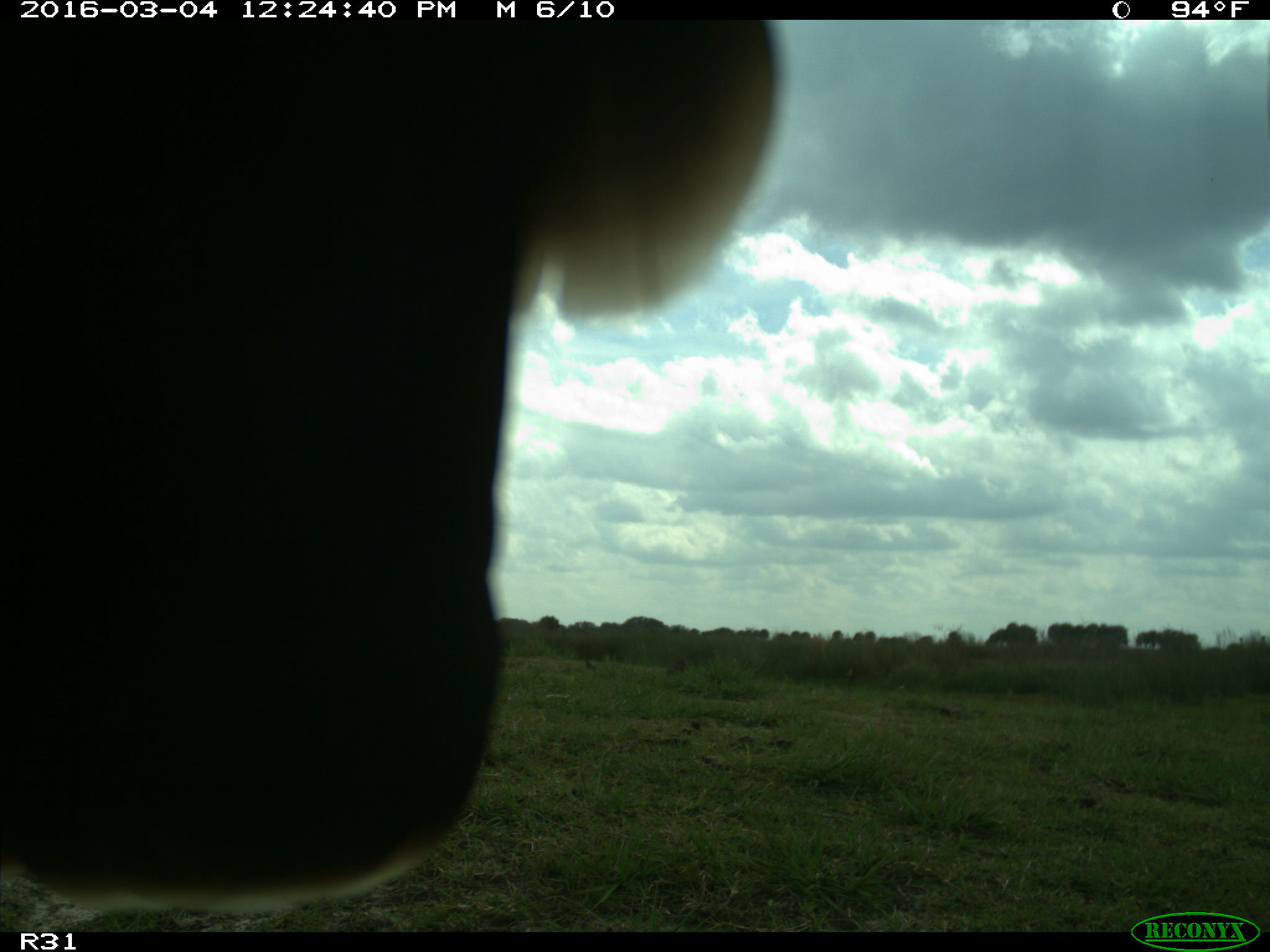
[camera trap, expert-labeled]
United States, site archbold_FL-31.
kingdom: Animalia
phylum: Chordata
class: Aves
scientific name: Aves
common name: birds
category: unidentified bird